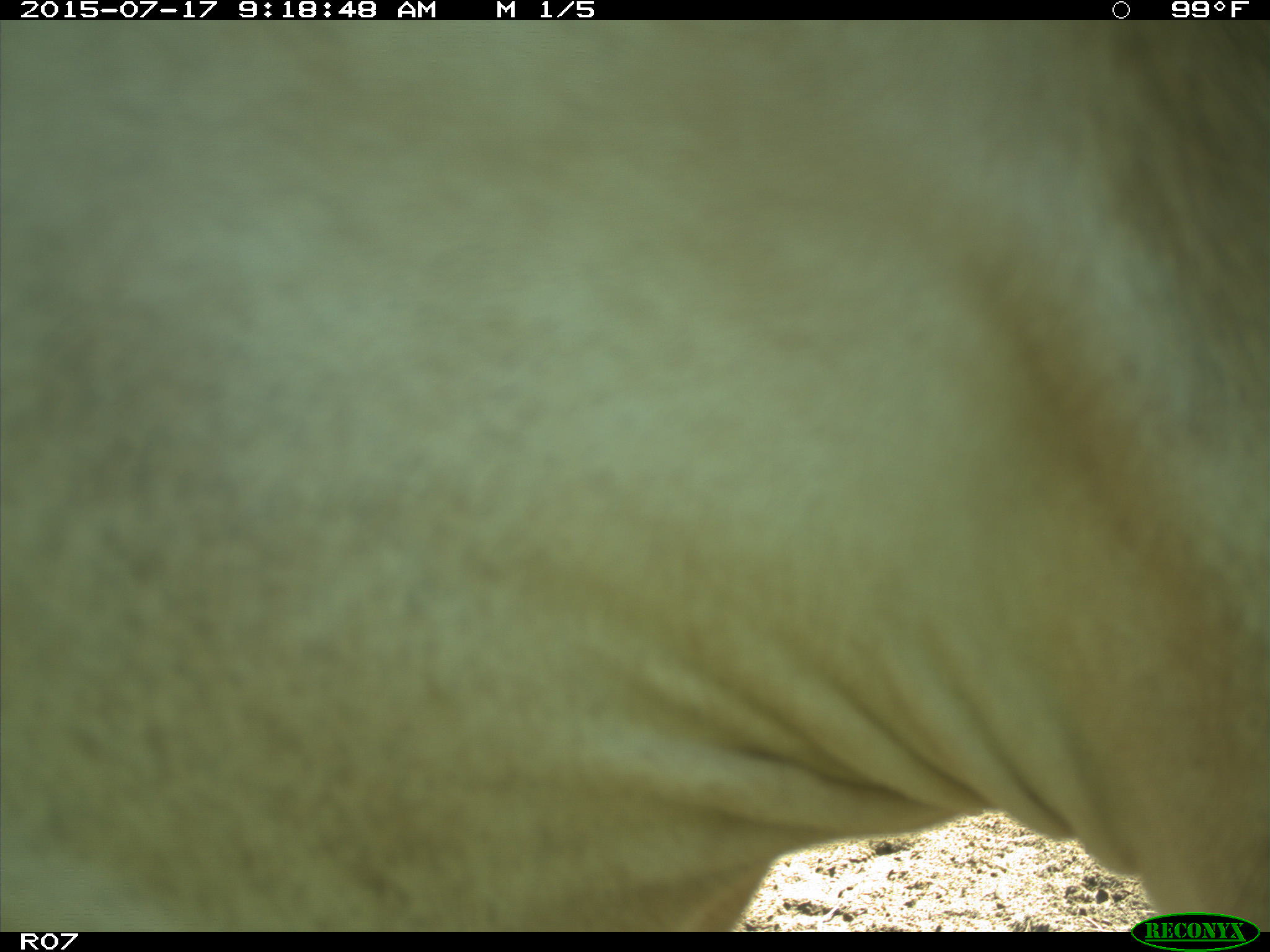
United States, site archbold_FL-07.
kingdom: Animalia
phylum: Chordata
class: Mammalia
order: Artiodactyla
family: Bovidae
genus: Bos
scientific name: Bos taurus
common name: domestic cow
Bos taurus (domestic cow).